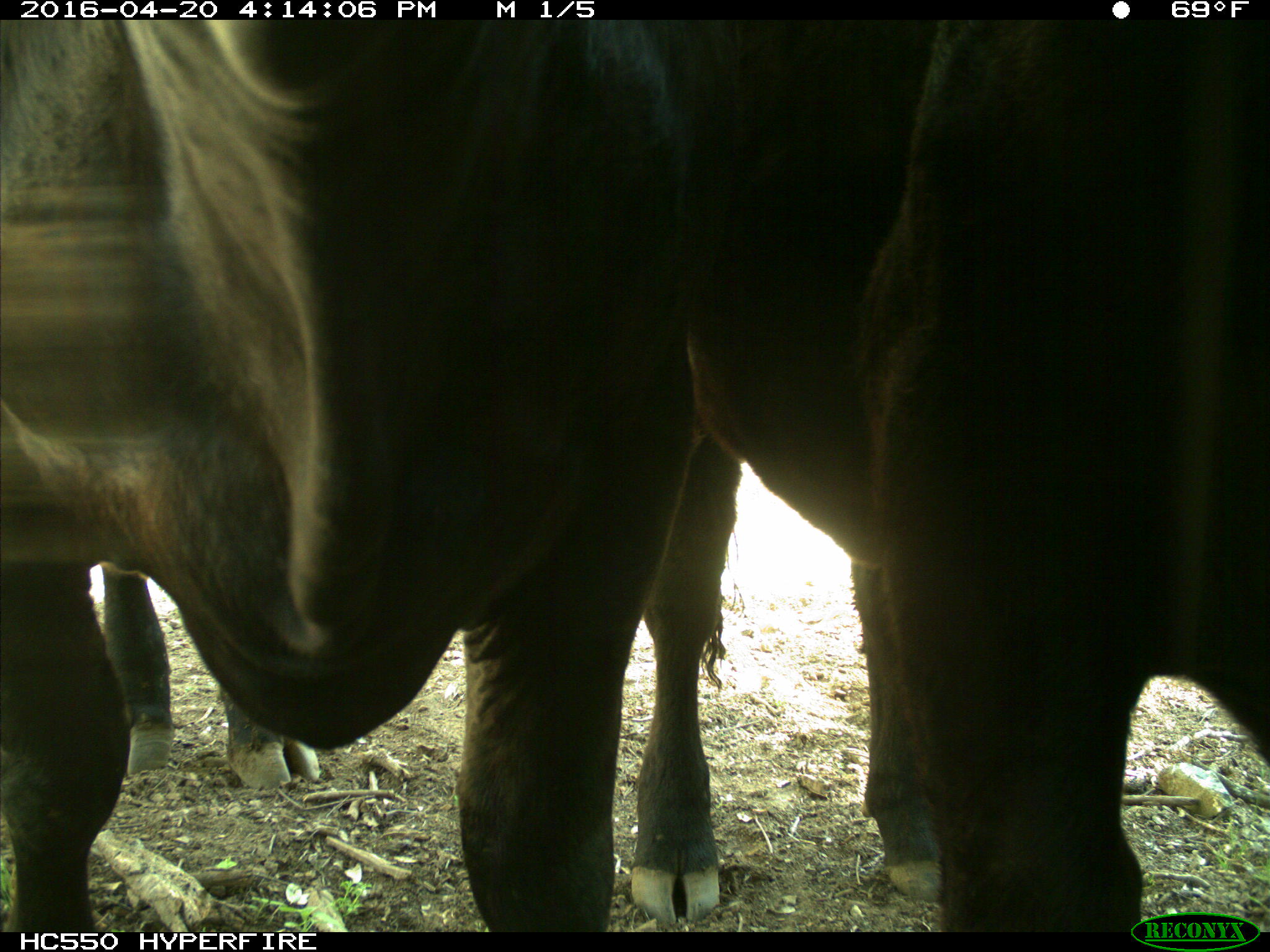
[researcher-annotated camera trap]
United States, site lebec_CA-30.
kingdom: Animalia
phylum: Chordata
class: Mammalia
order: Artiodactyla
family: Bovidae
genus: Bos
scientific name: Bos taurus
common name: domestic cow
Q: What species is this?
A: Bos taurus (domestic cow).